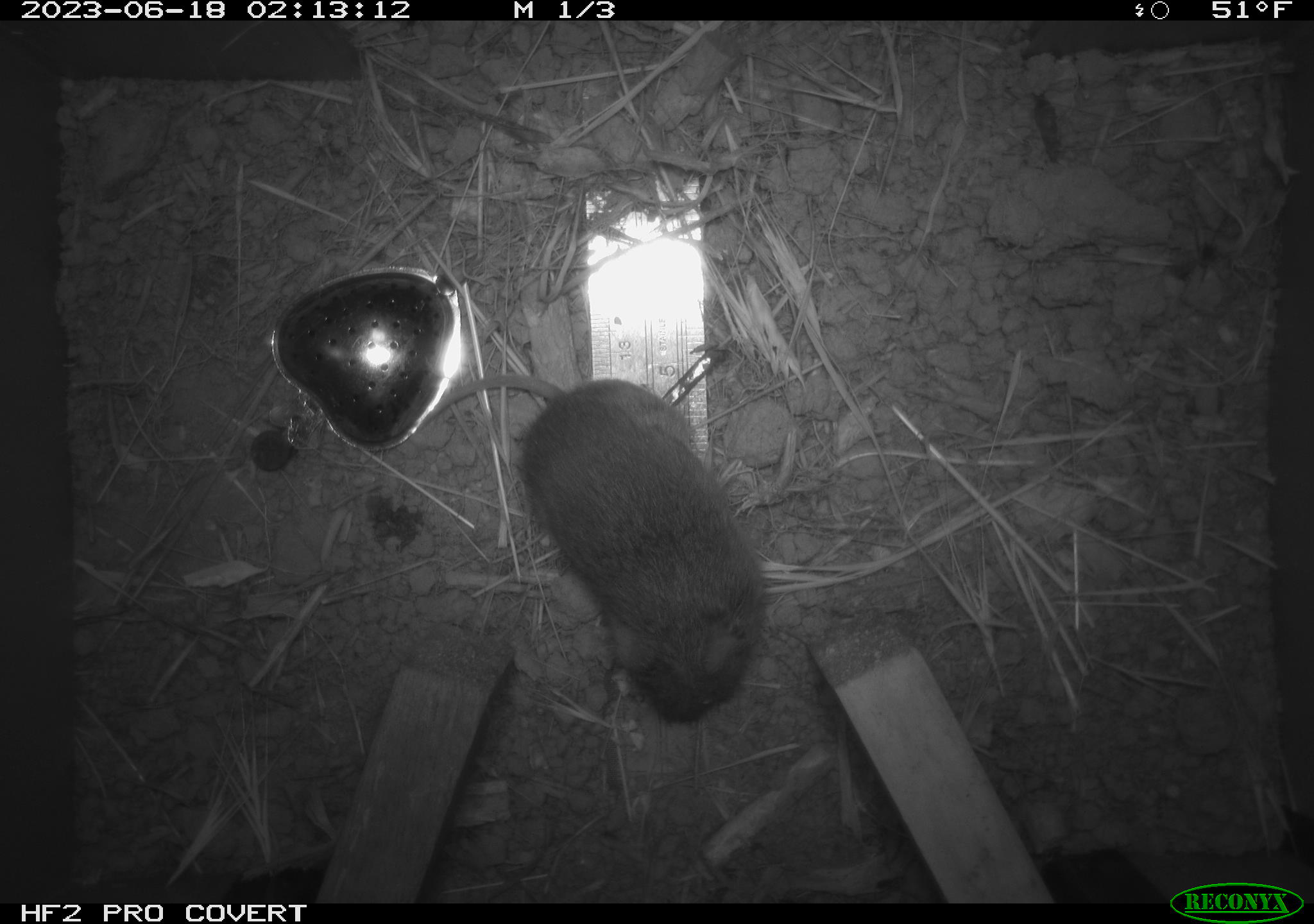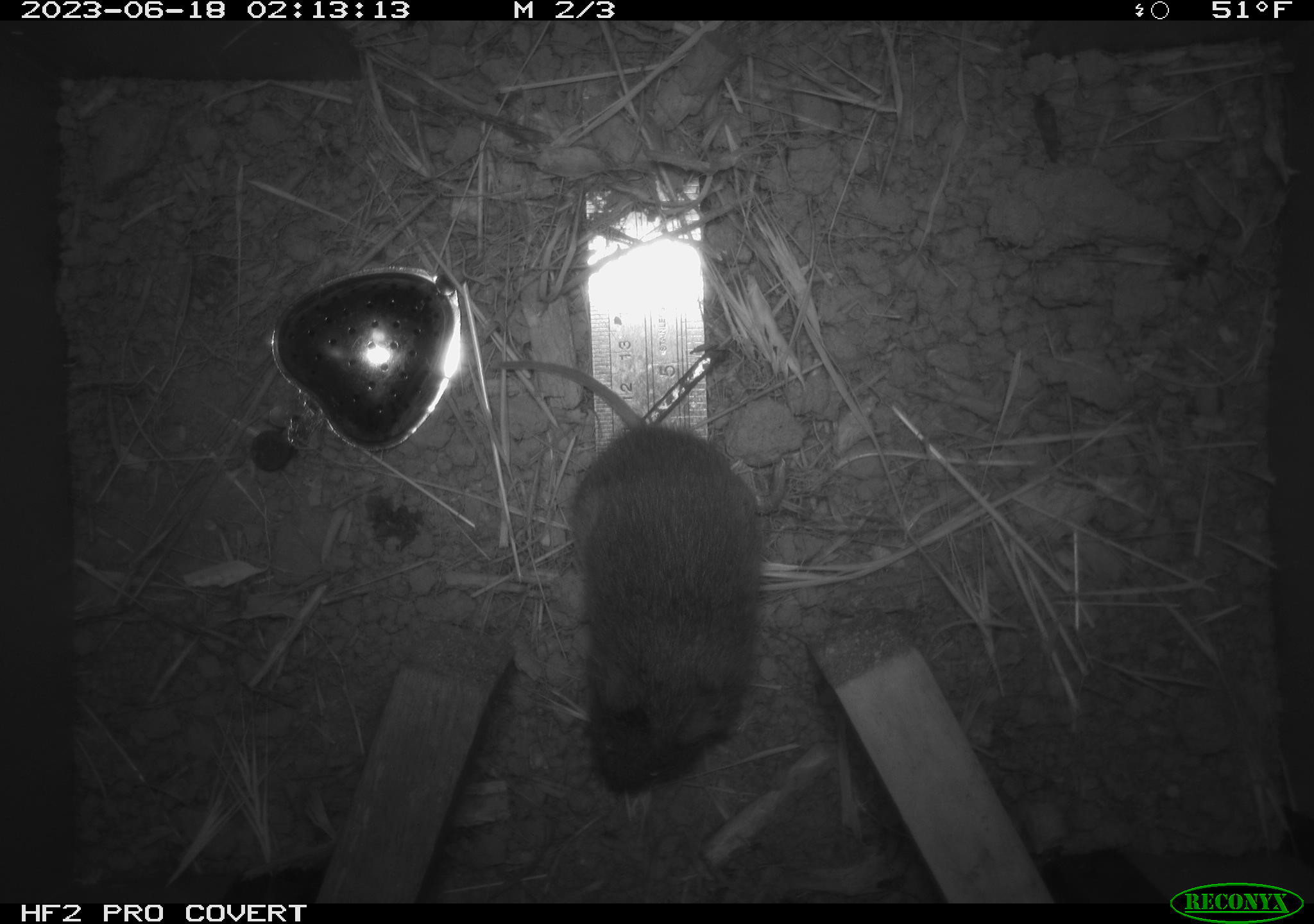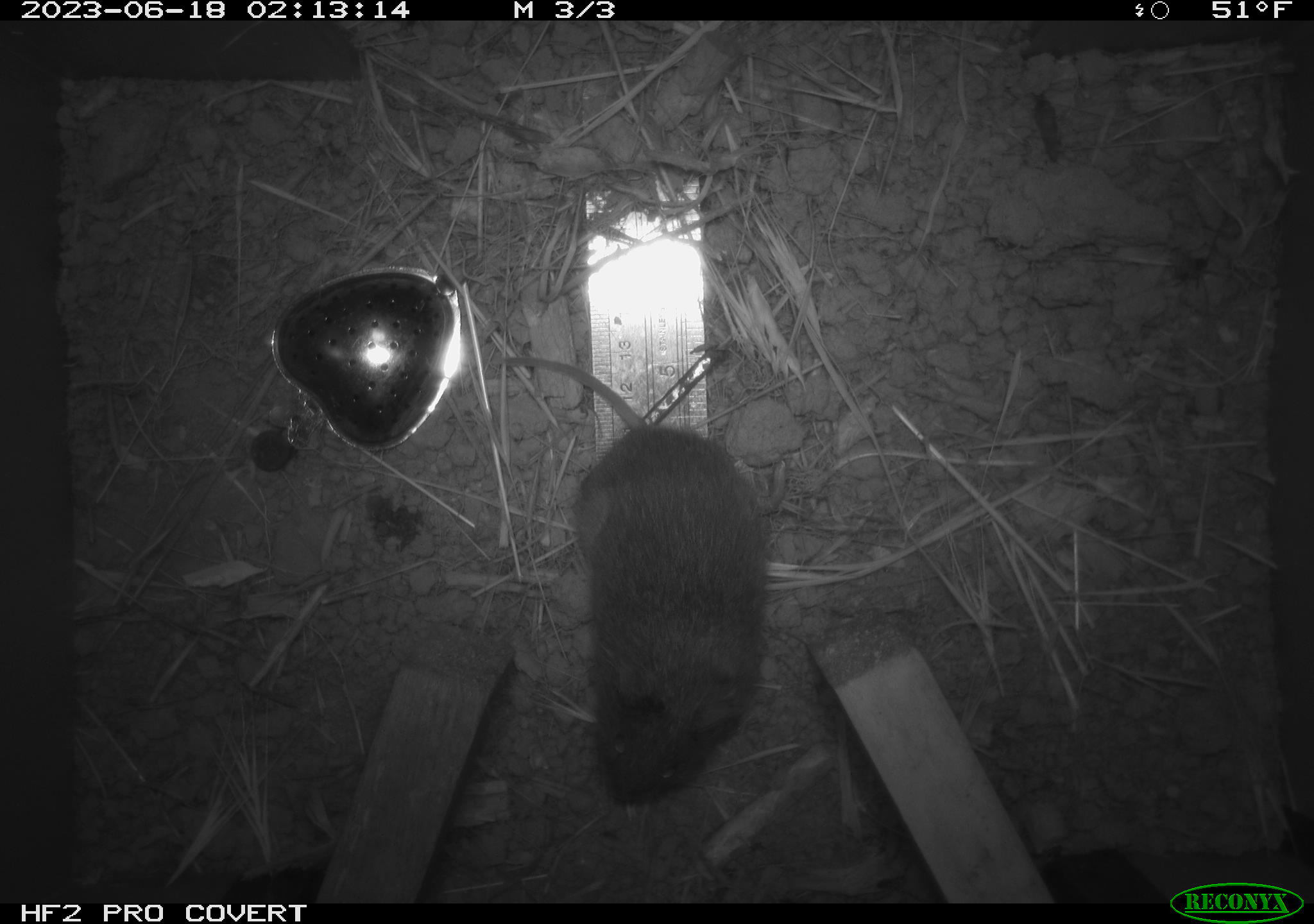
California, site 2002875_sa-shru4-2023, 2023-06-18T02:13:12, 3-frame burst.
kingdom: Animalia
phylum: Chordata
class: Mammalia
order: Rodentia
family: Cricetidae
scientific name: Arvicolinae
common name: voles, lemmings, and muskrats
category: arvicolinae subfamily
Arvicolinae subfamily (voles, lemmings, and muskrats) (Arvicolinae).